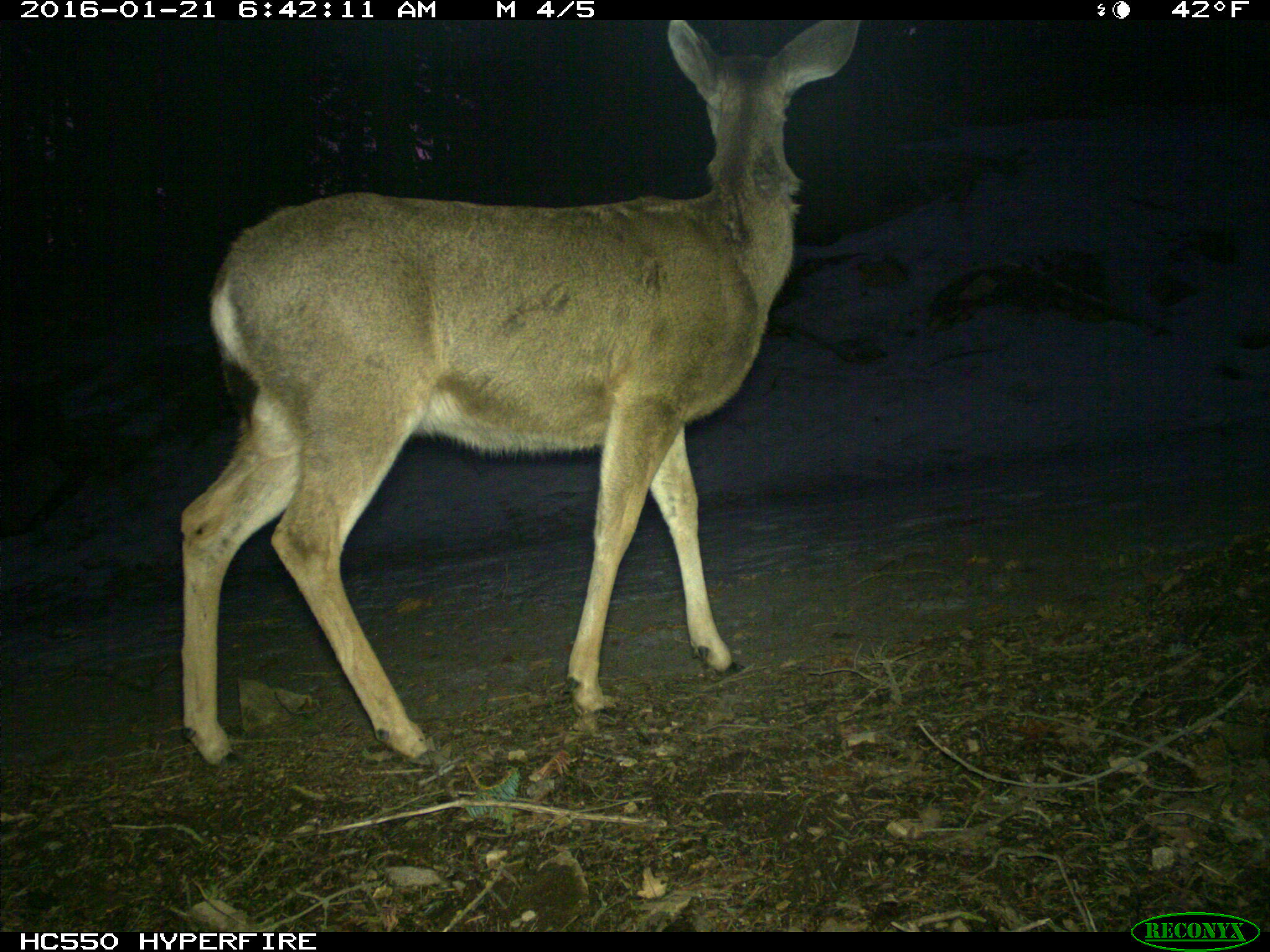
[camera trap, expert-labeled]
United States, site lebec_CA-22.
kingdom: Animalia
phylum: Chordata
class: Mammalia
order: Artiodactyla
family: Cervidae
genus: Odocoileus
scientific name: Odocoileus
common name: deer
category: unidentified deer